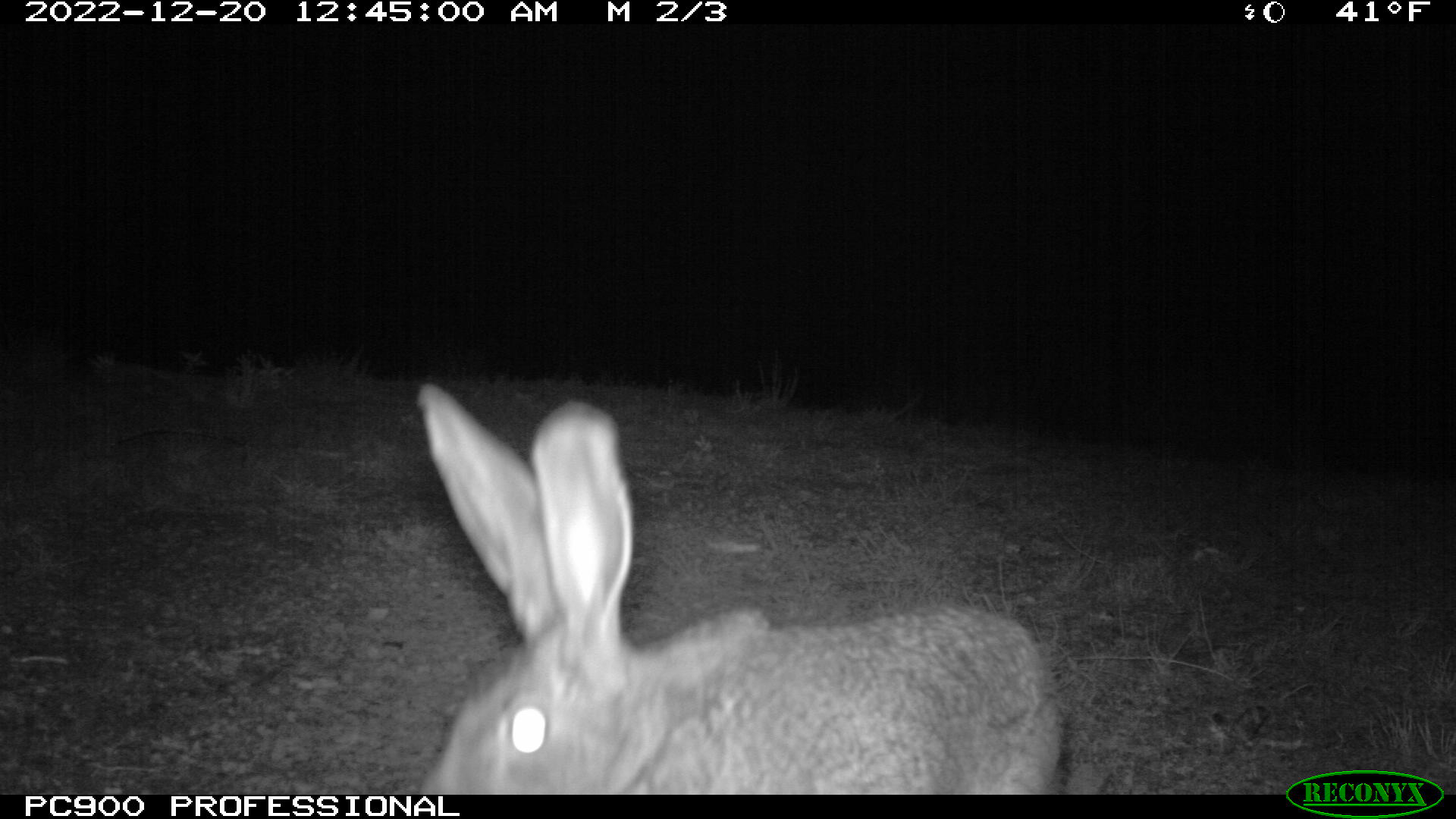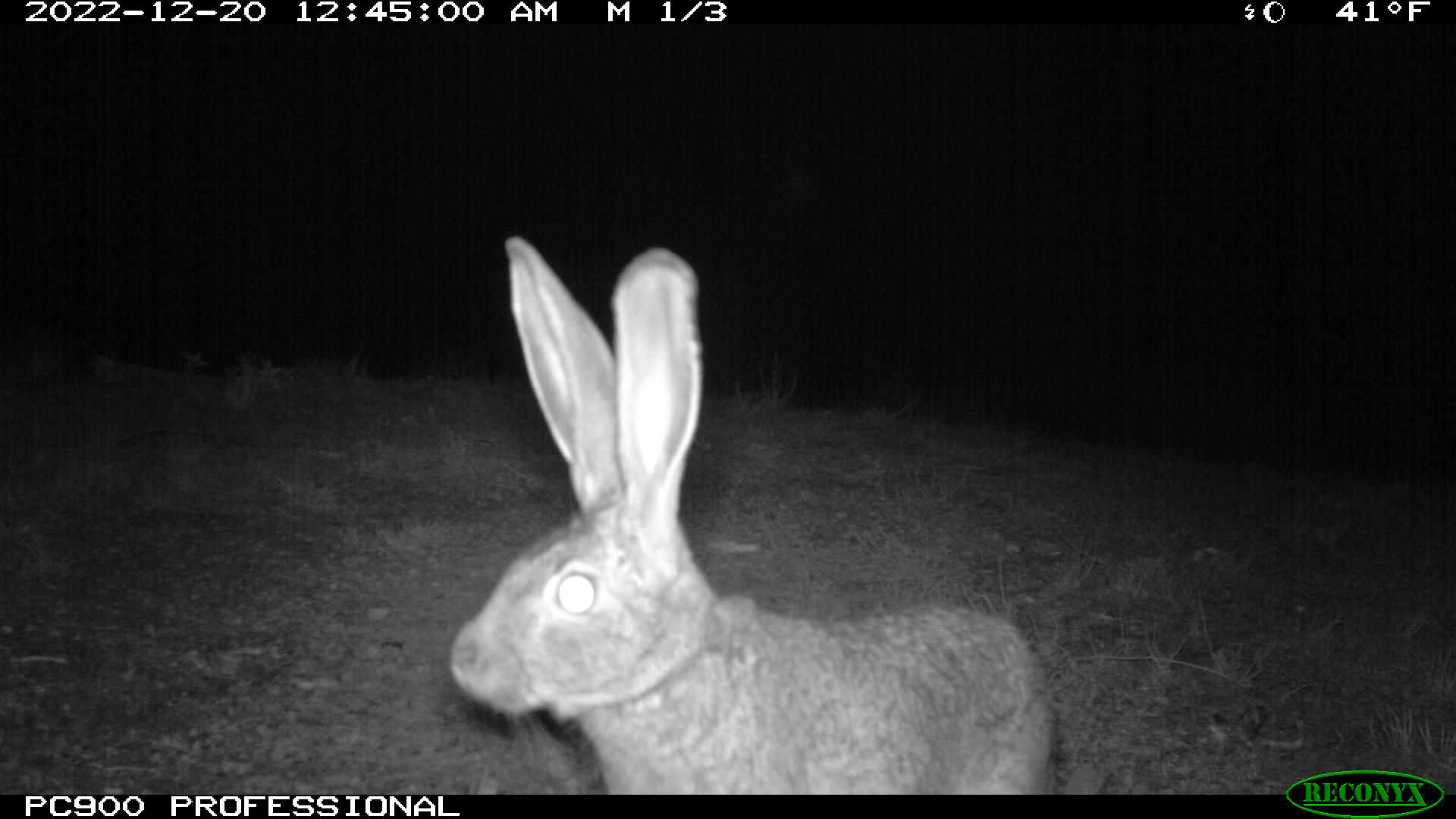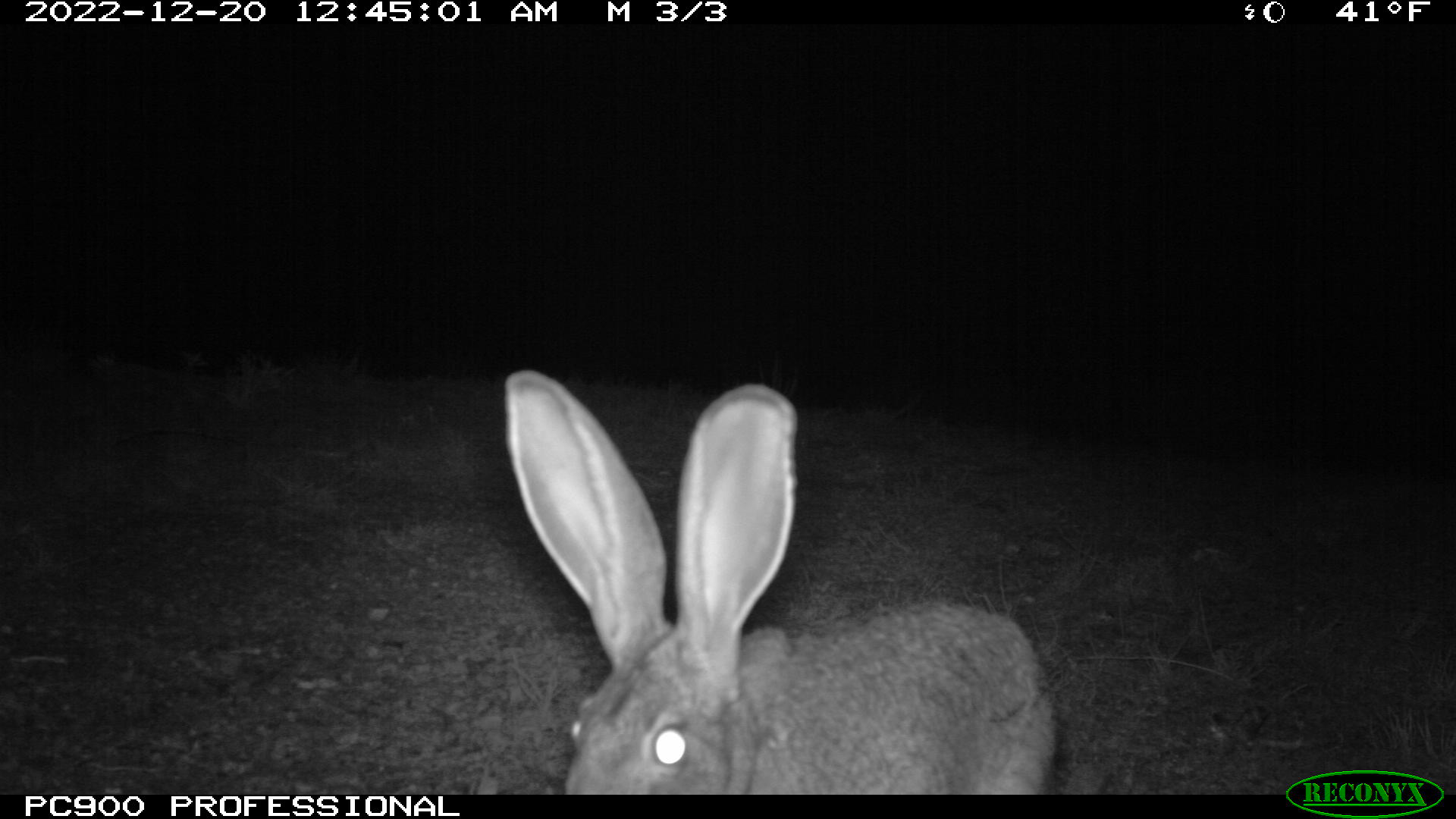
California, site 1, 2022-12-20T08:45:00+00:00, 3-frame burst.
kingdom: Animalia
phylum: Chordata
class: Mammalia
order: Lagomorpha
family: Leporidae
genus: Lepus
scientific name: Lepus californicus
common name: black-tailed jackrabbit